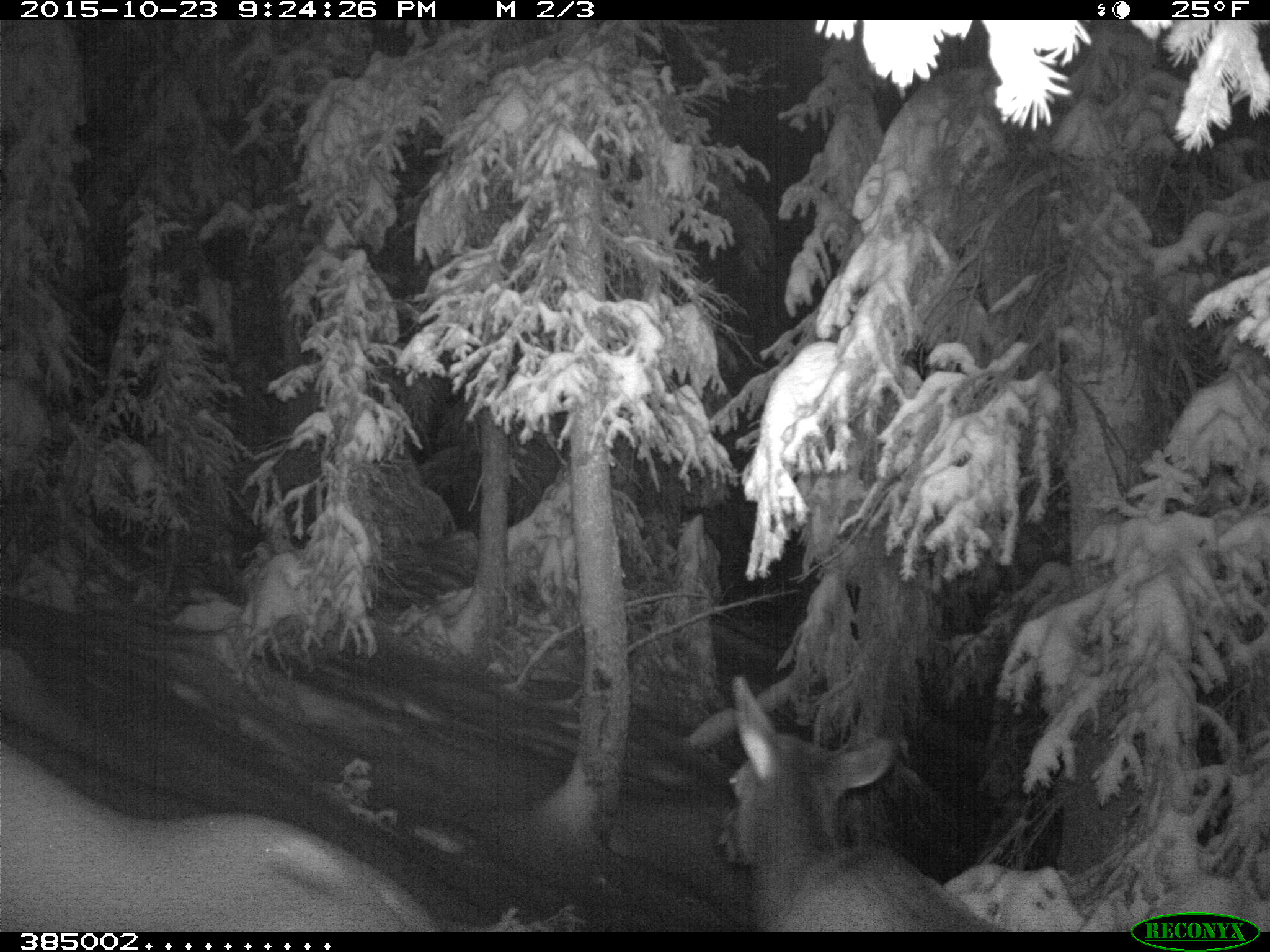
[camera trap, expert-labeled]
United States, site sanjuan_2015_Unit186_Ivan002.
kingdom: Animalia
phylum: Chordata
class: Mammalia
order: Artiodactyla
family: Cervidae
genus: Cervus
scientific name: Cervus elaphus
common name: red deer